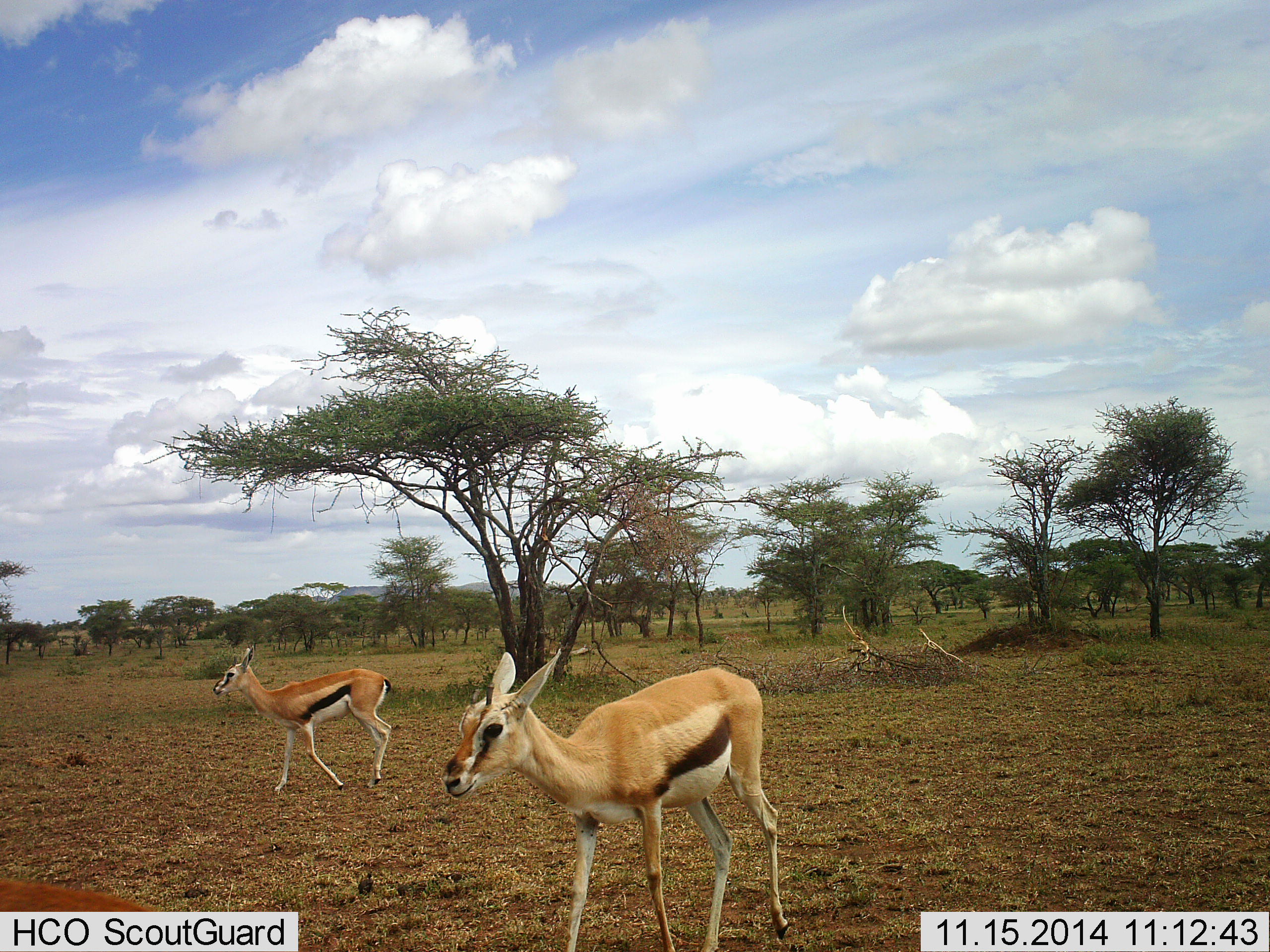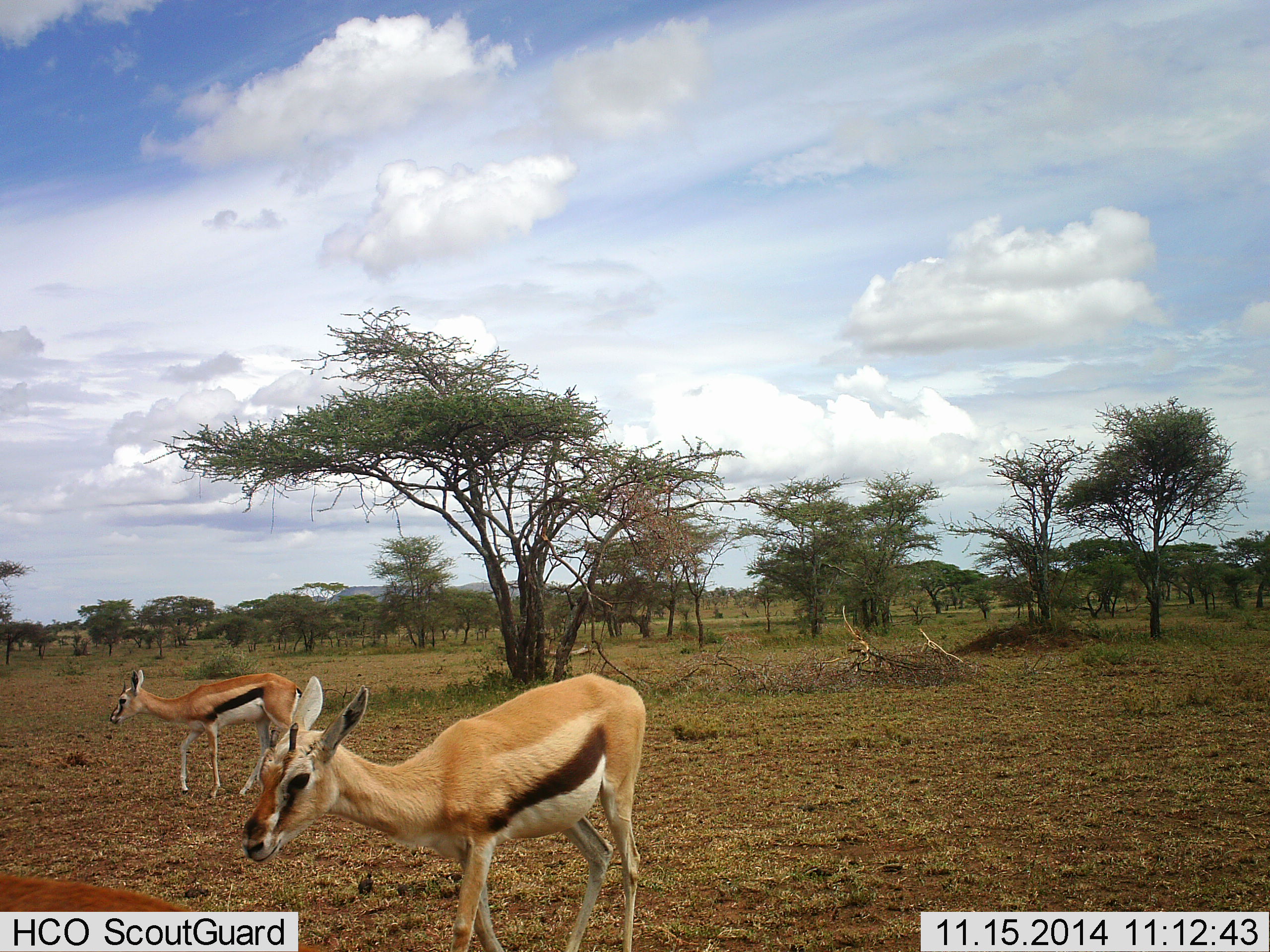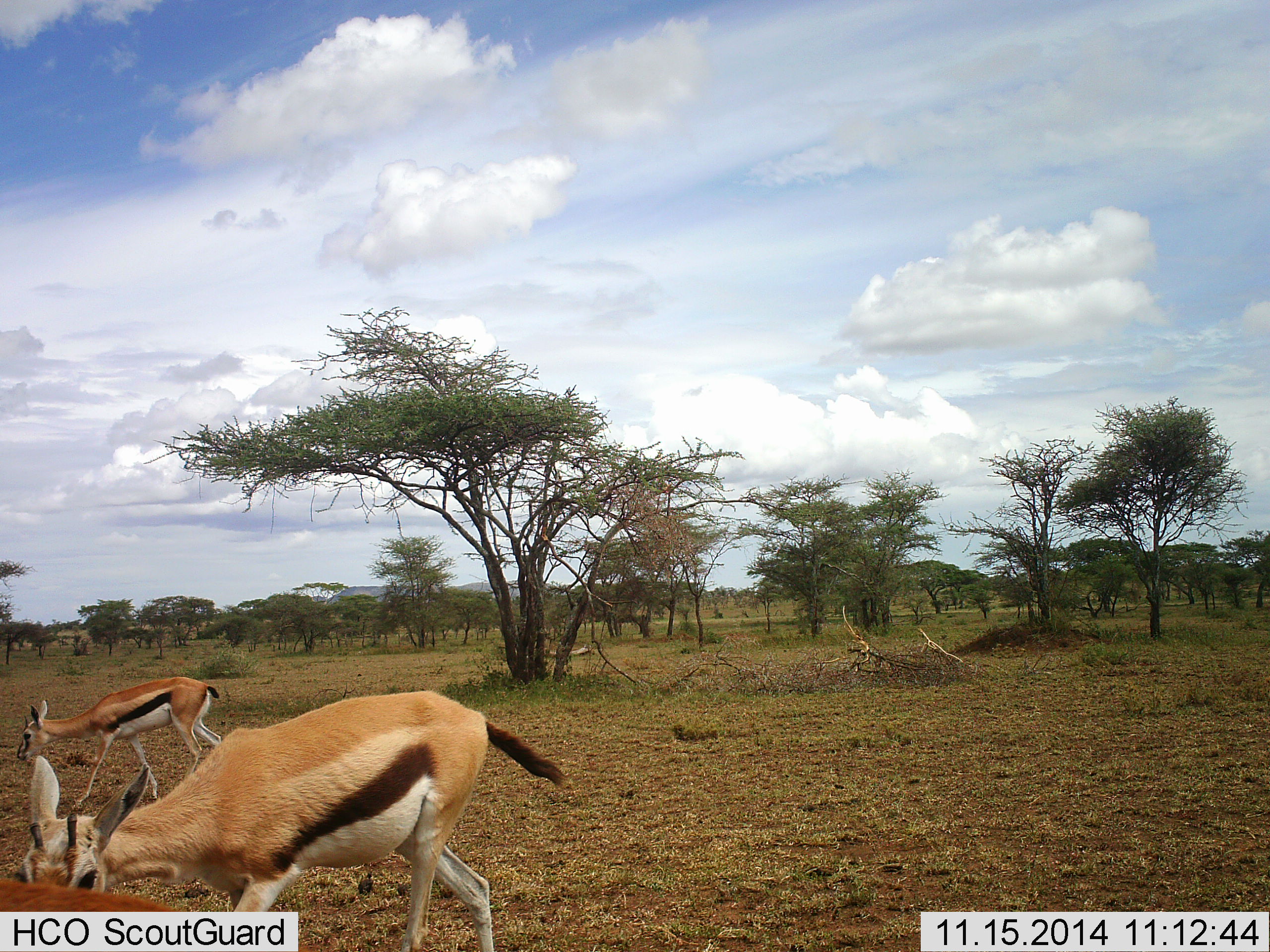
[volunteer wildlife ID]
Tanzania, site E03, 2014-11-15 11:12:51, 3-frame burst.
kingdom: Animalia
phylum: Chordata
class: Mammalia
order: Artiodactyla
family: Bovidae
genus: Eudorcas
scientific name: Eudorcas thomsonii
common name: thomson's gazelle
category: gazellethomsons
Gazellethomsons (thomson's gazelle) (Eudorcas thomsonii), count 2. Behavior (volunteer vote fractions): standing 30%, resting 0%, moving 70%, interacting 0%. Young present (vote fraction): 0%. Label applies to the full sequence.